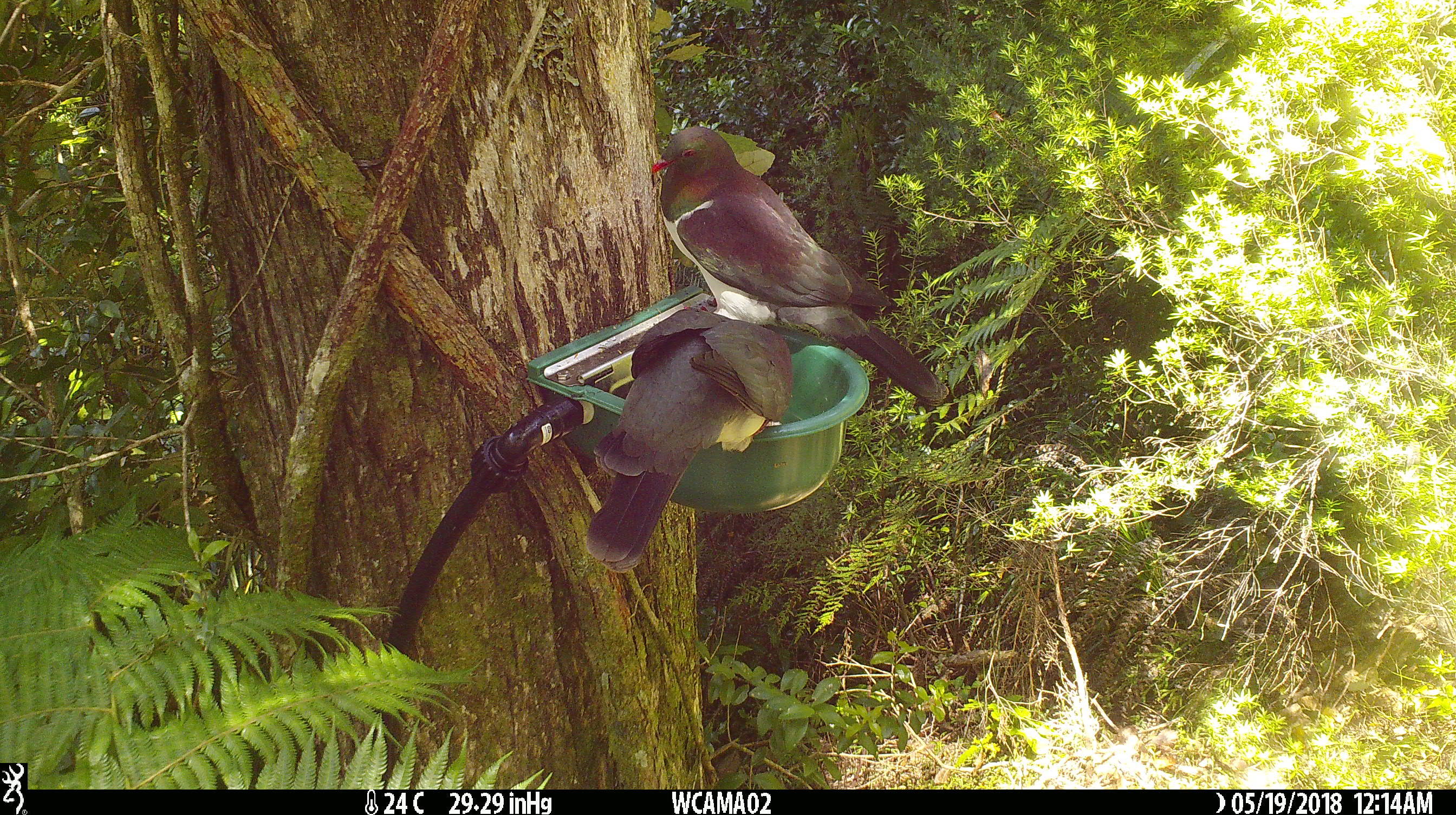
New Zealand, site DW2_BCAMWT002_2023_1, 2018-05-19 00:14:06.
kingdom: Animalia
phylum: Chordata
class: Aves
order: Columbiformes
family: Columbidae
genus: Hemiphaga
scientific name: Hemiphaga novaeseelandiae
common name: new zealand pigeon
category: kereru